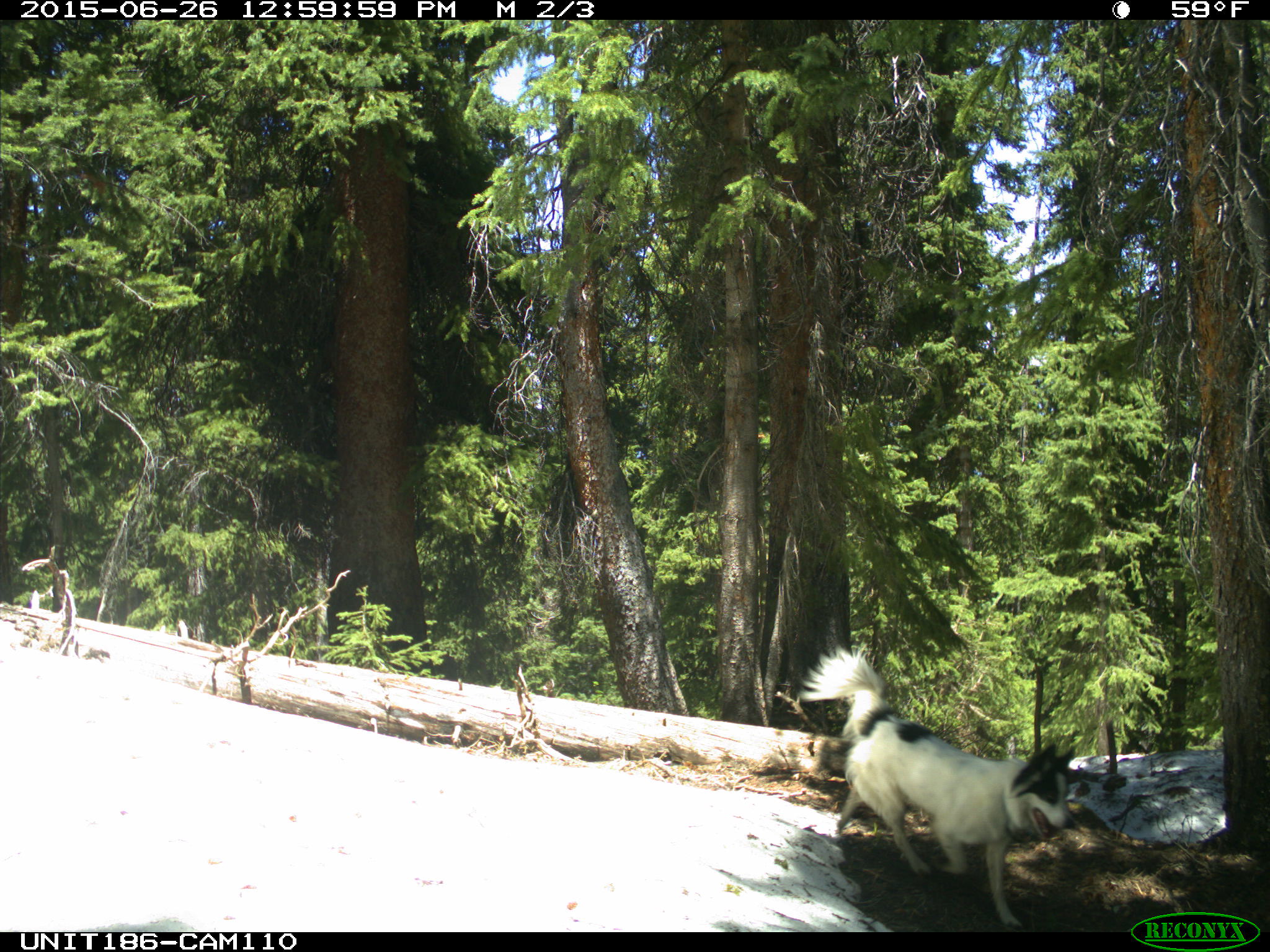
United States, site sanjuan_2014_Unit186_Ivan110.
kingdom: Animalia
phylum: Chordata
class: Mammalia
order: Carnivora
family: Canidae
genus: Canis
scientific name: Canis familiaris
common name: domestic dog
Canis familiaris (domestic dog).